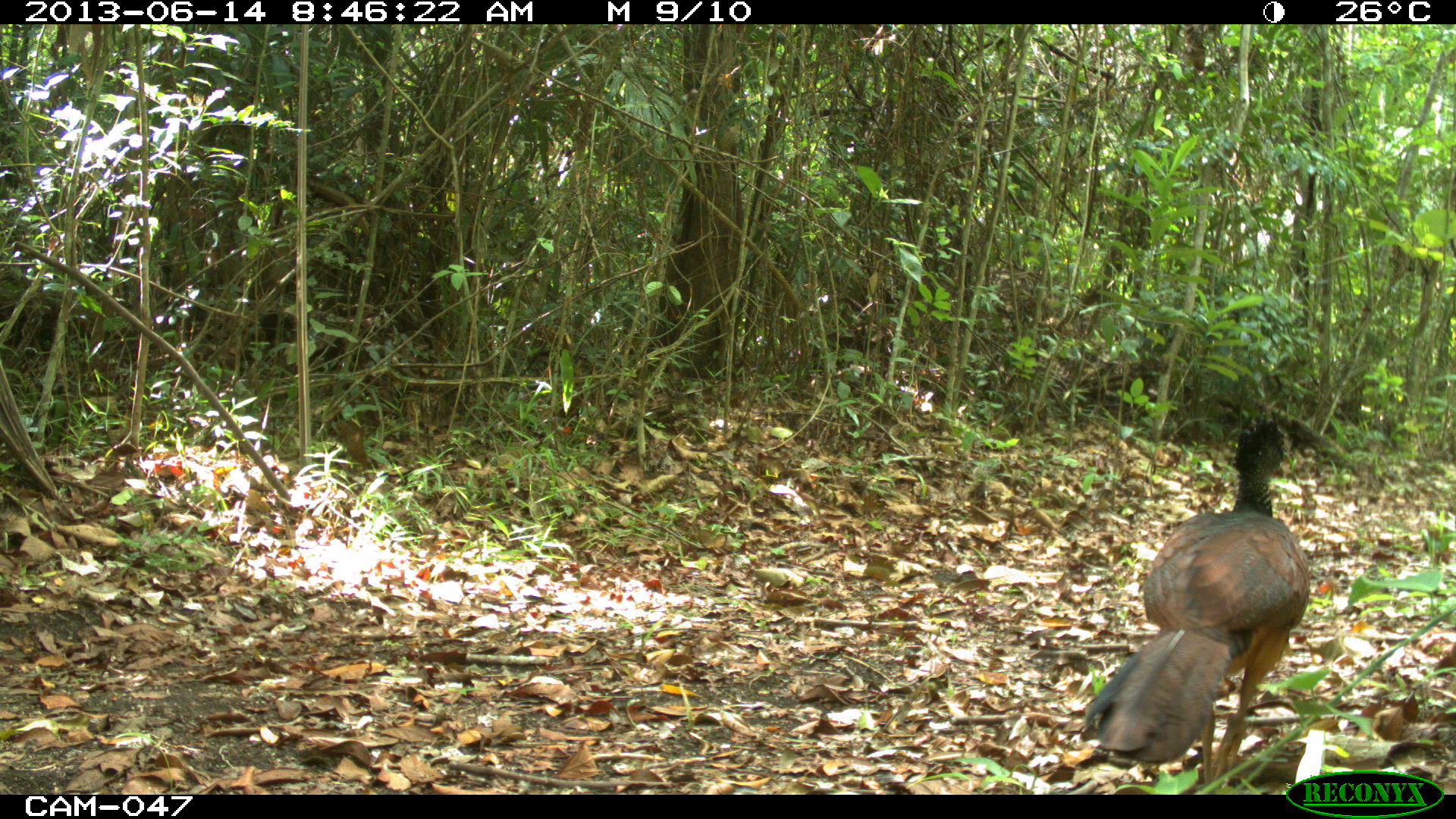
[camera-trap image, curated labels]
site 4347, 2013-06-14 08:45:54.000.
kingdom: Animalia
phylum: Chordata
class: Aves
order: Galliformes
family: Cracidae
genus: Crax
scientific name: Crax rubra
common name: great curassow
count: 1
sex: female